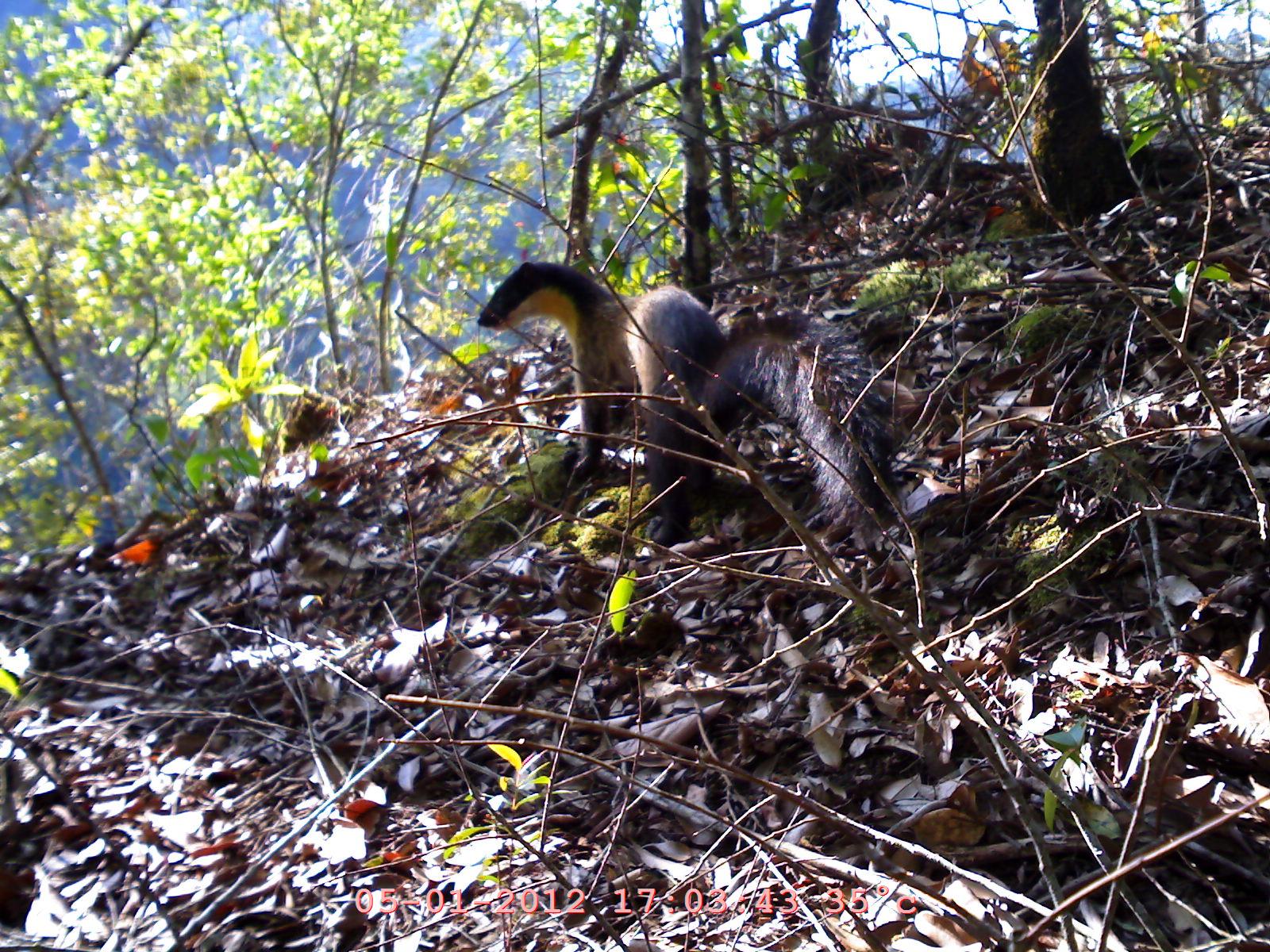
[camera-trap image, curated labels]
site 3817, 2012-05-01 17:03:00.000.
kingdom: Animalia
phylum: Chordata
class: Mammalia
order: Carnivora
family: Mustelidae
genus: Martes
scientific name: Martes flavigula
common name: yellow-throated marten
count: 1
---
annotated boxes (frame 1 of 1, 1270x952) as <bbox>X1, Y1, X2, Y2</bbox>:
martes flavigula: <bbox>476, 258, 899, 551</bbox>